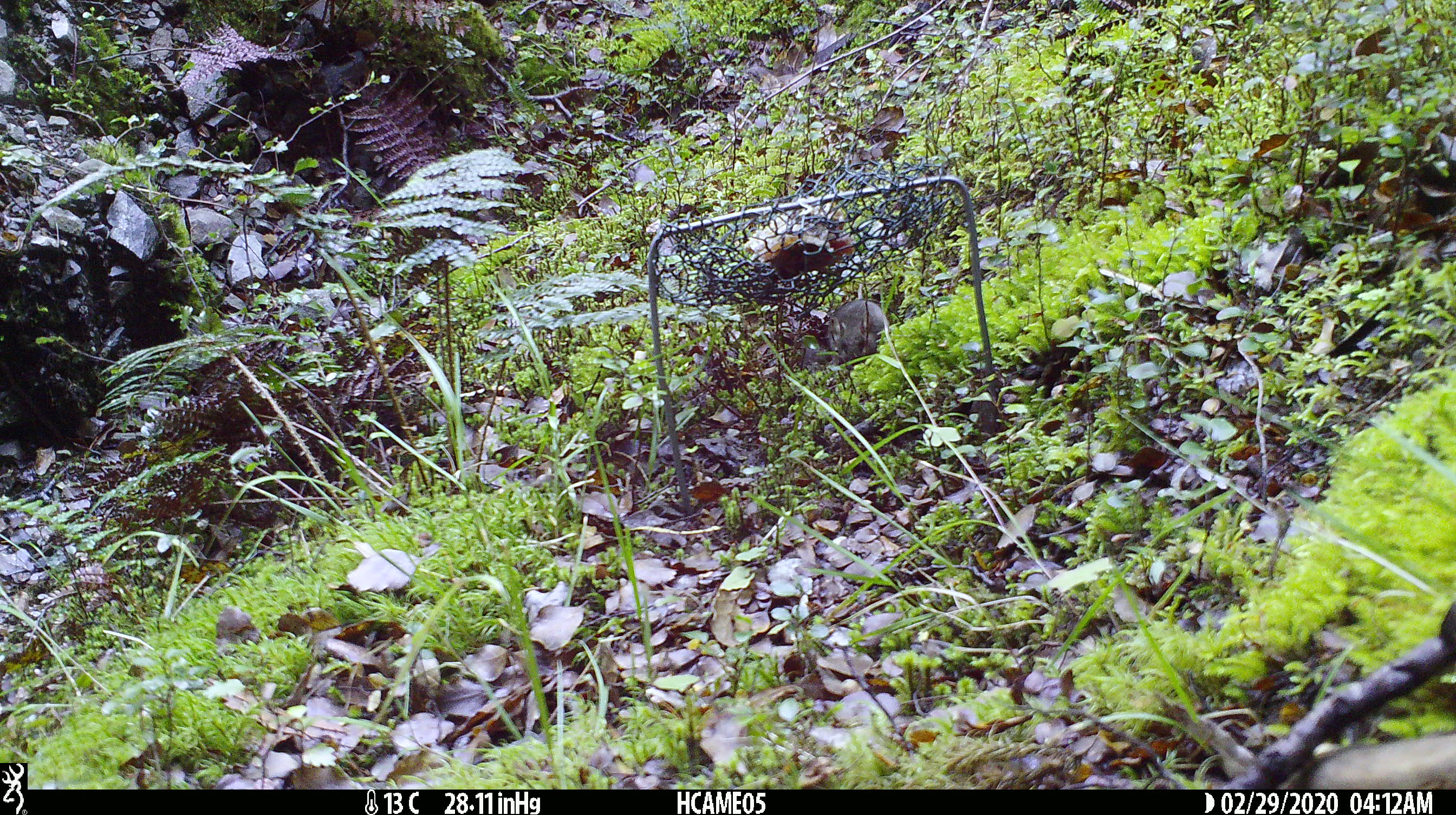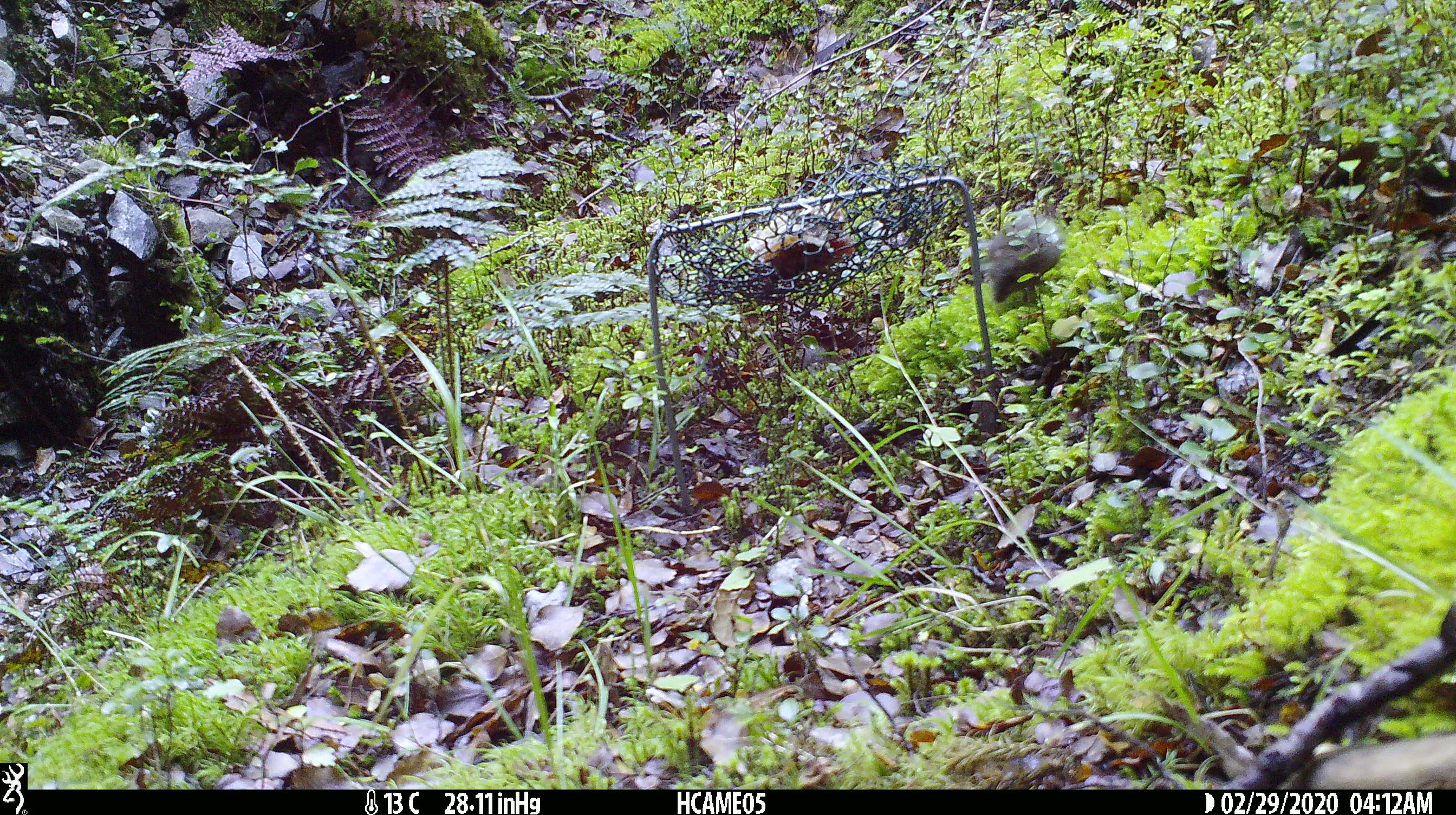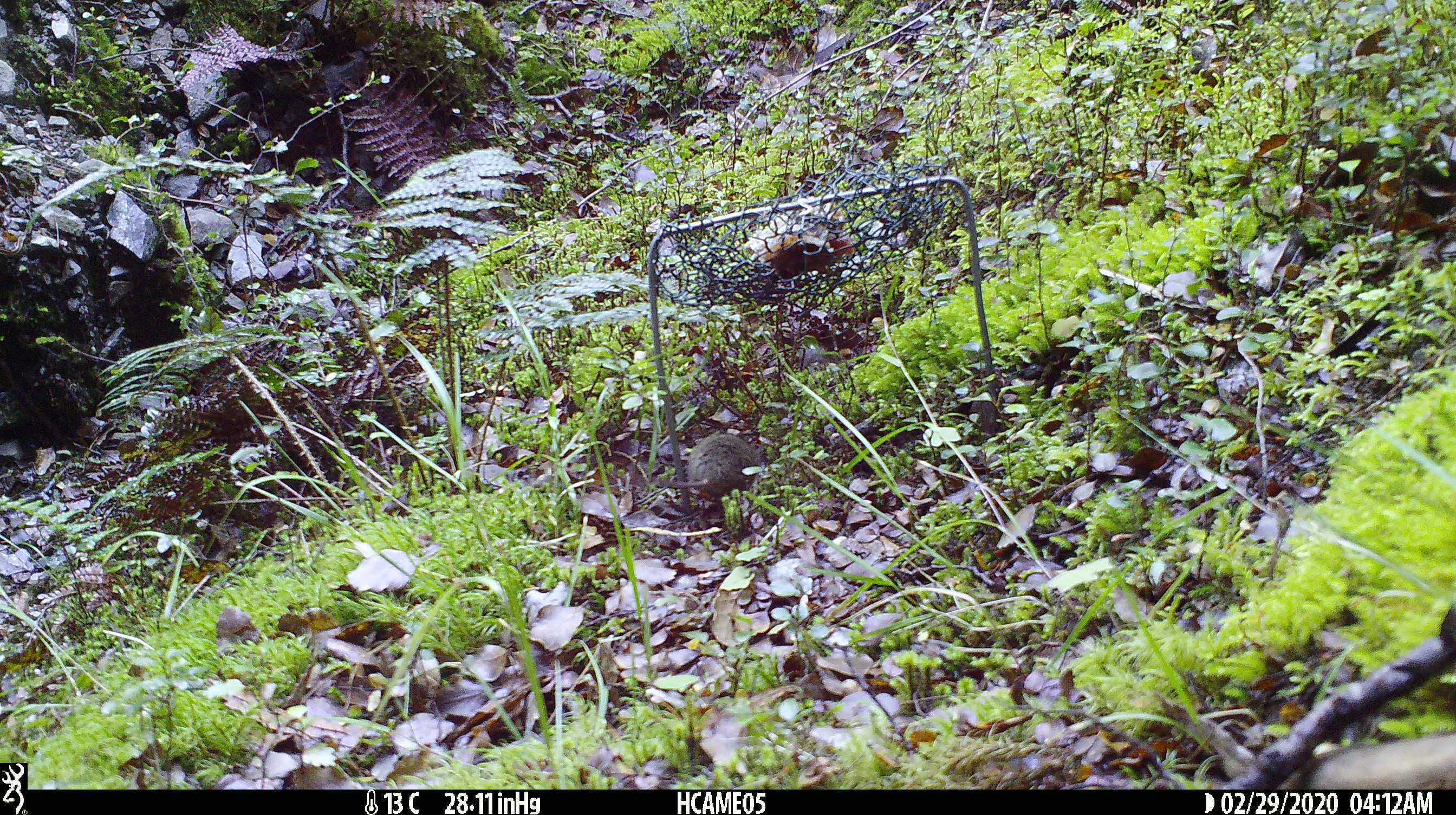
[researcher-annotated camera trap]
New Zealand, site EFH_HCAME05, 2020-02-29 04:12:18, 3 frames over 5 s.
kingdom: Animalia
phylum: Chordata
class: Mammalia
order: Rodentia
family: Muridae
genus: Mus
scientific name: Mus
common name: mouse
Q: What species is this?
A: Mouse (Mus).